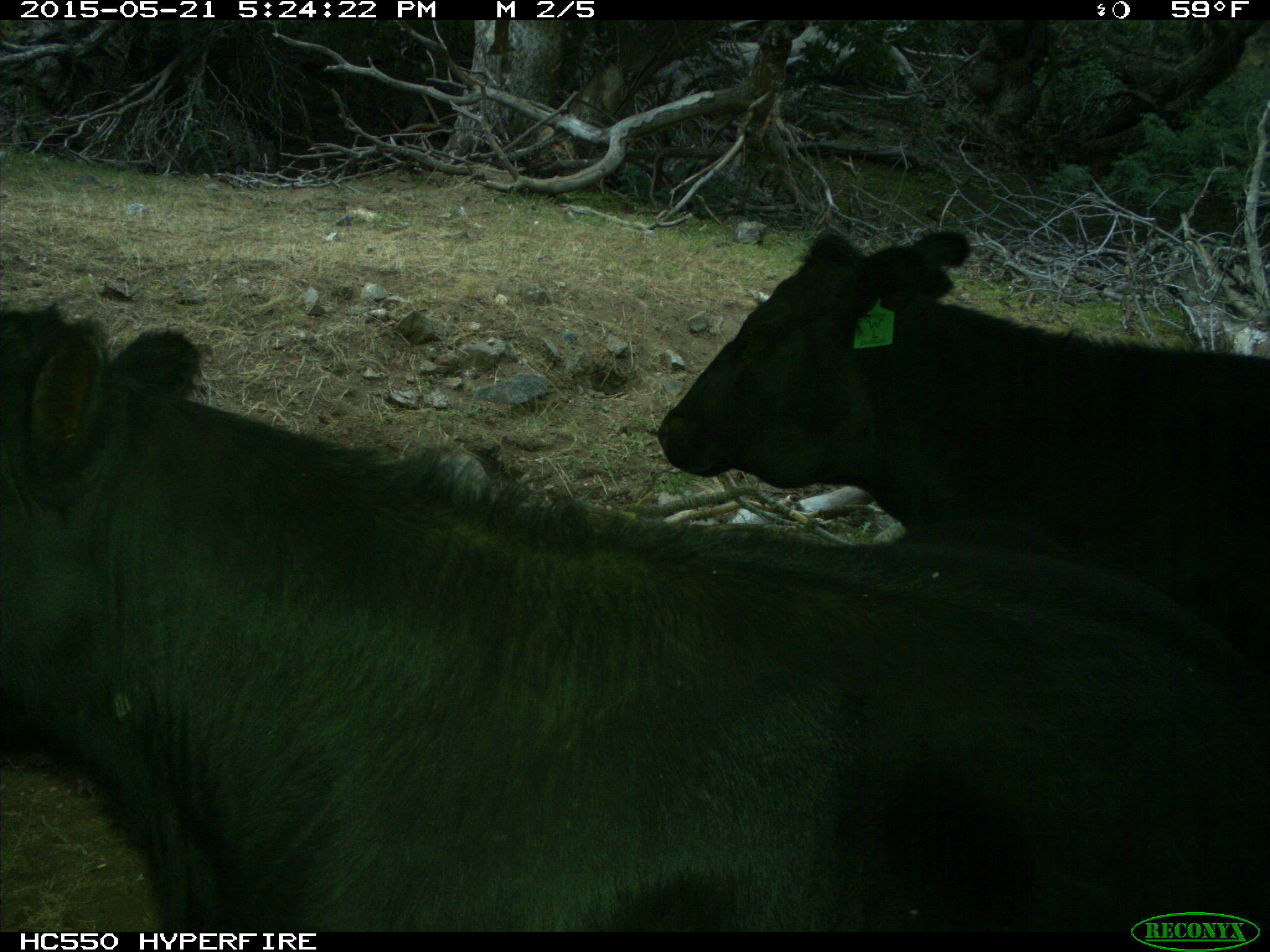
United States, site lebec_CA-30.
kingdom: Animalia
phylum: Chordata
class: Mammalia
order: Artiodactyla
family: Bovidae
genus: Bos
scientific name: Bos taurus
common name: domestic cow